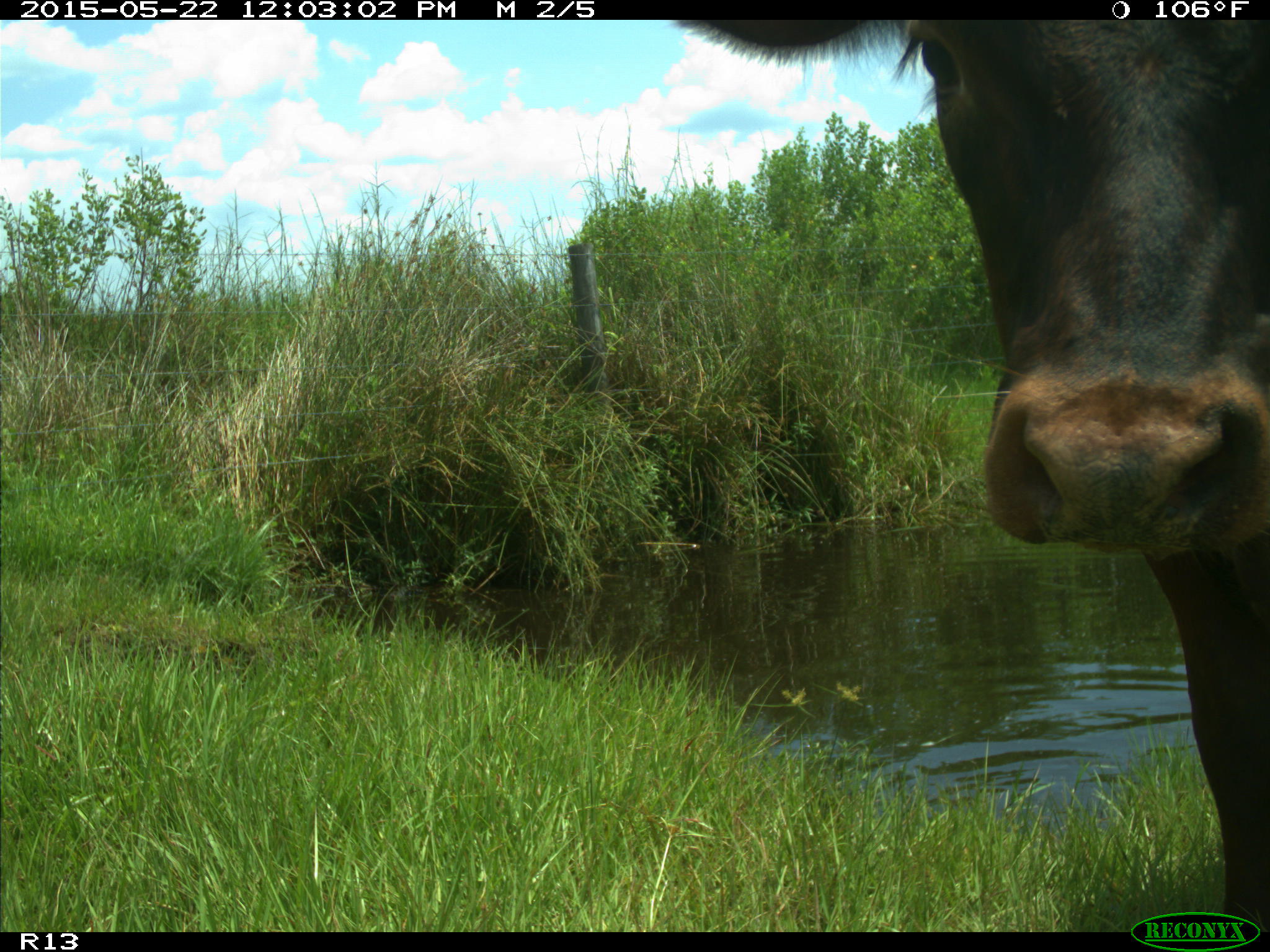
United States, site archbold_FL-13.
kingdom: Animalia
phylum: Chordata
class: Mammalia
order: Artiodactyla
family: Bovidae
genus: Bos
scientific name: Bos taurus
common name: domestic cow